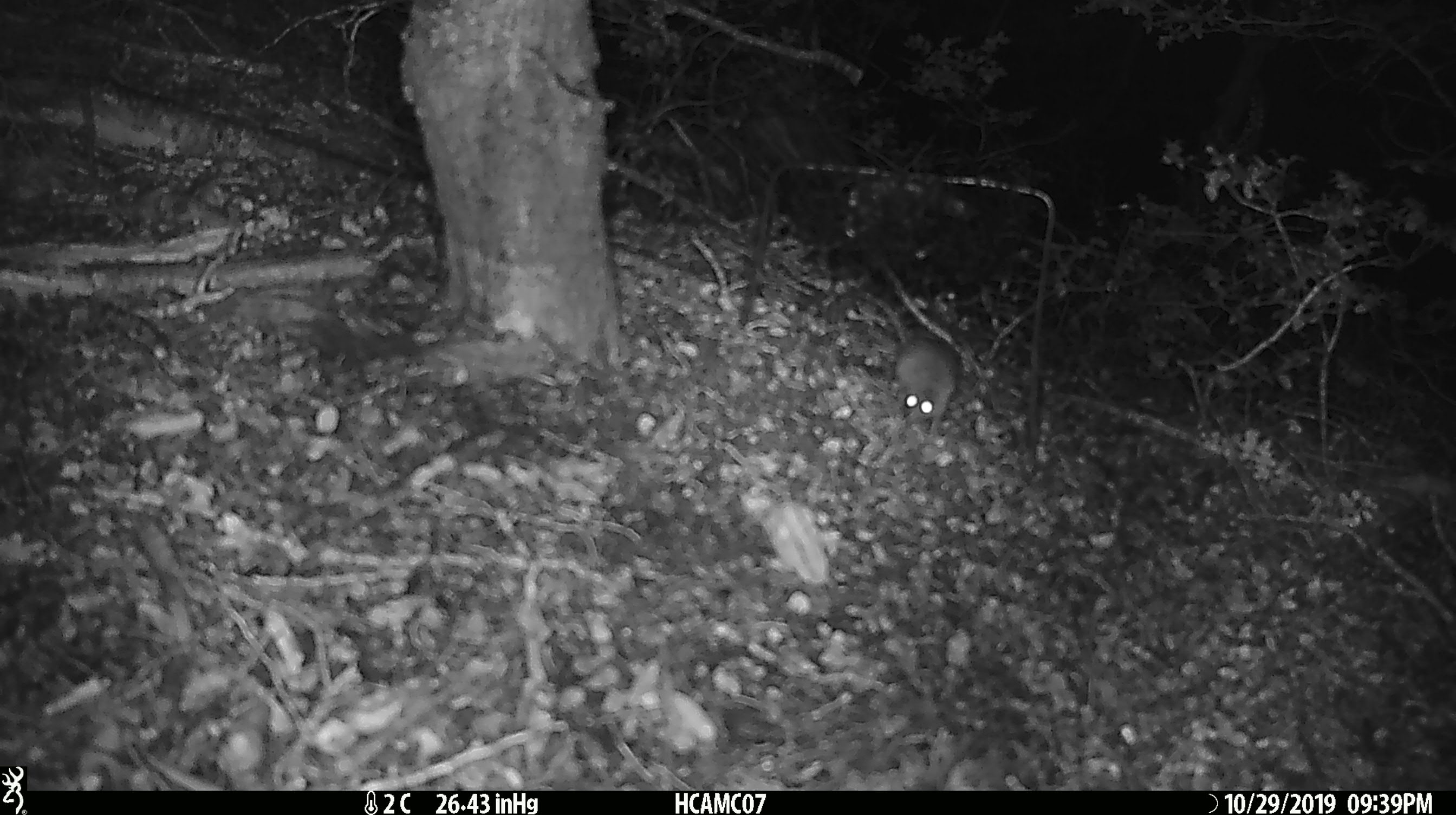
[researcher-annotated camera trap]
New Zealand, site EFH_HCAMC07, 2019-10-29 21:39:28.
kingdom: Animalia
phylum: Chordata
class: Mammalia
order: Rodentia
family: Muridae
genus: Mus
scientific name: Mus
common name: mouse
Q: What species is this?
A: Mouse (Mus).